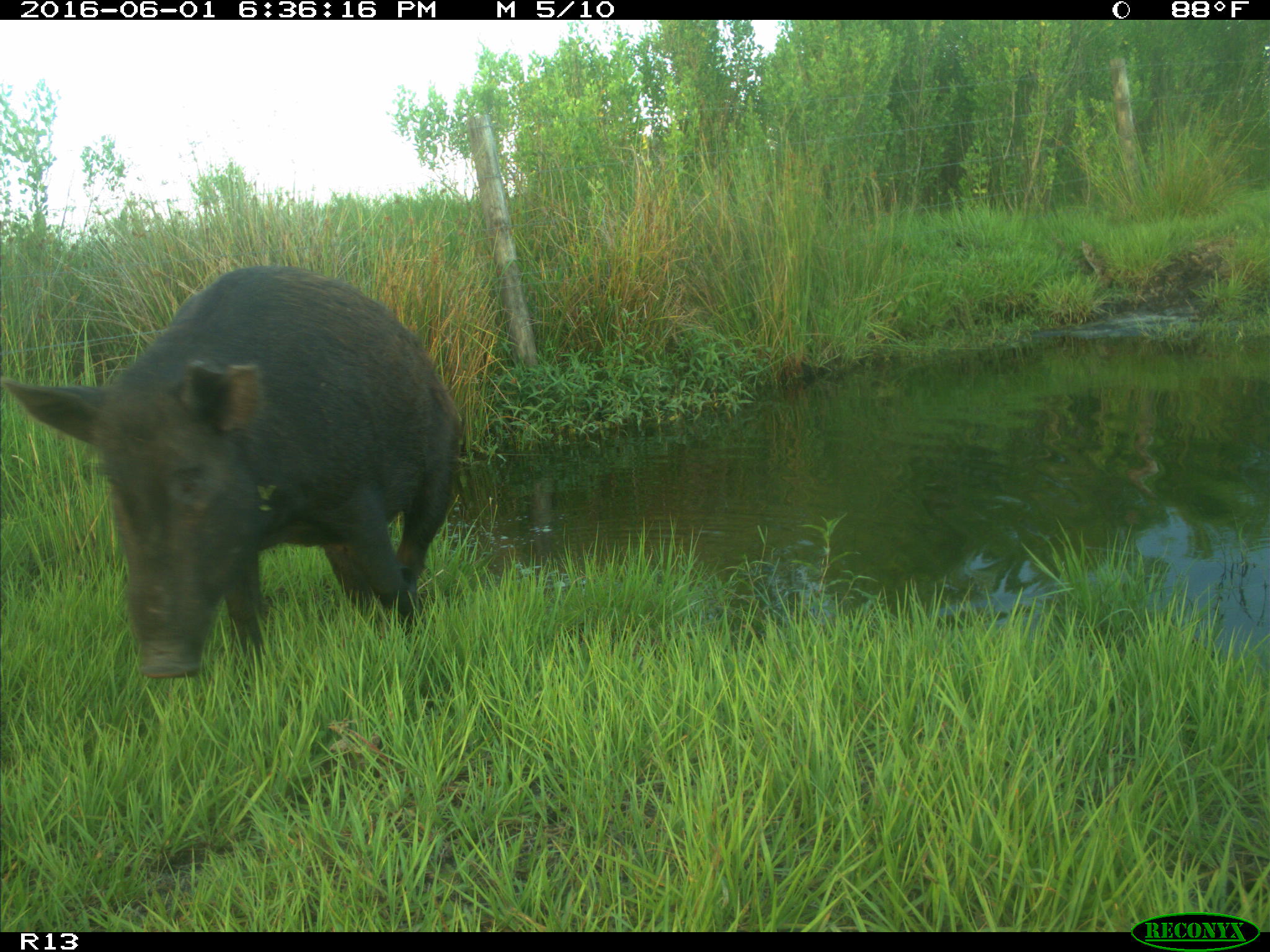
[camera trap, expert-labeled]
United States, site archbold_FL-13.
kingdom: Animalia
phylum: Chordata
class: Mammalia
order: Artiodactyla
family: Suidae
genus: Sus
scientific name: Sus scrofa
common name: wild boar